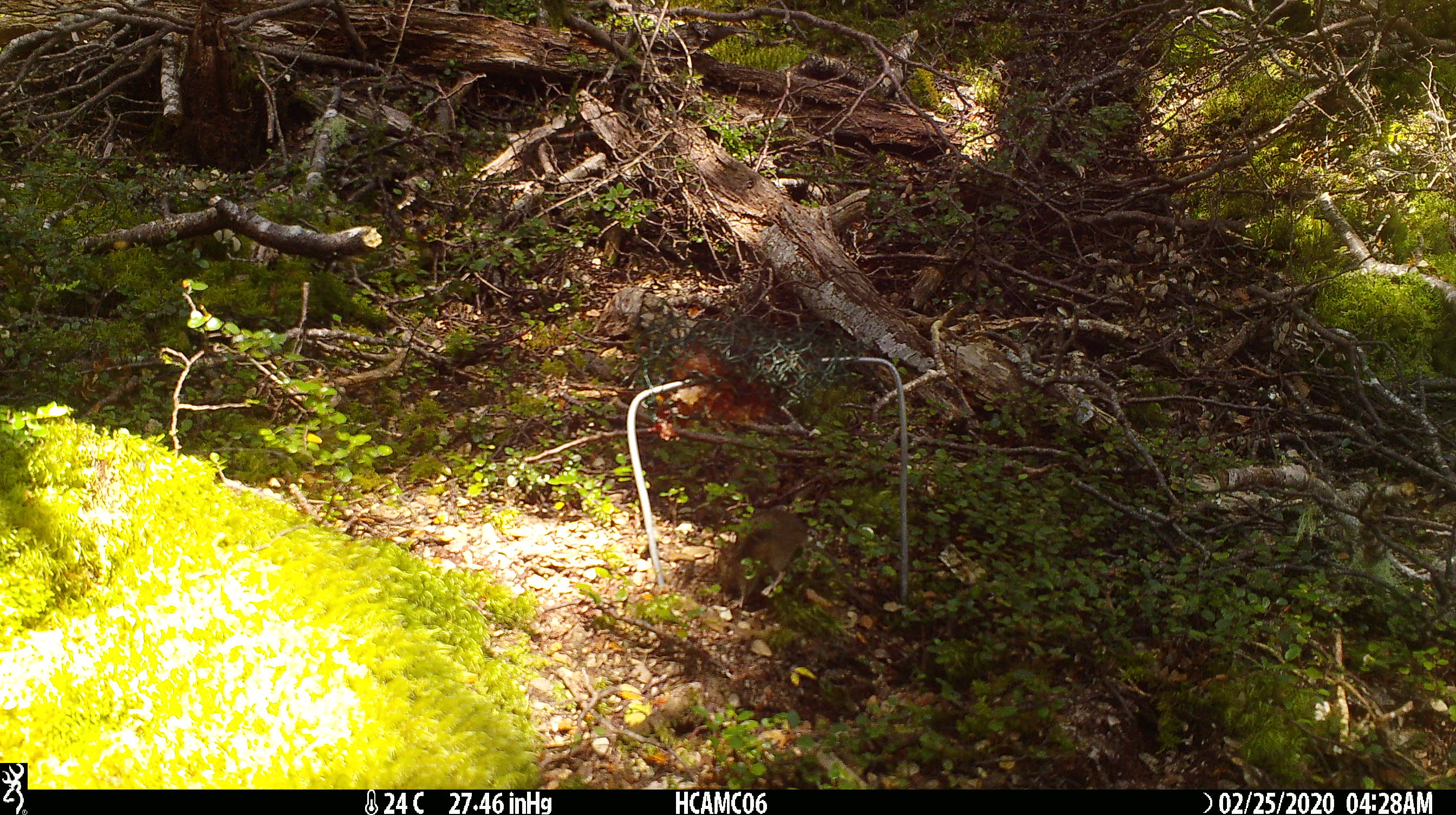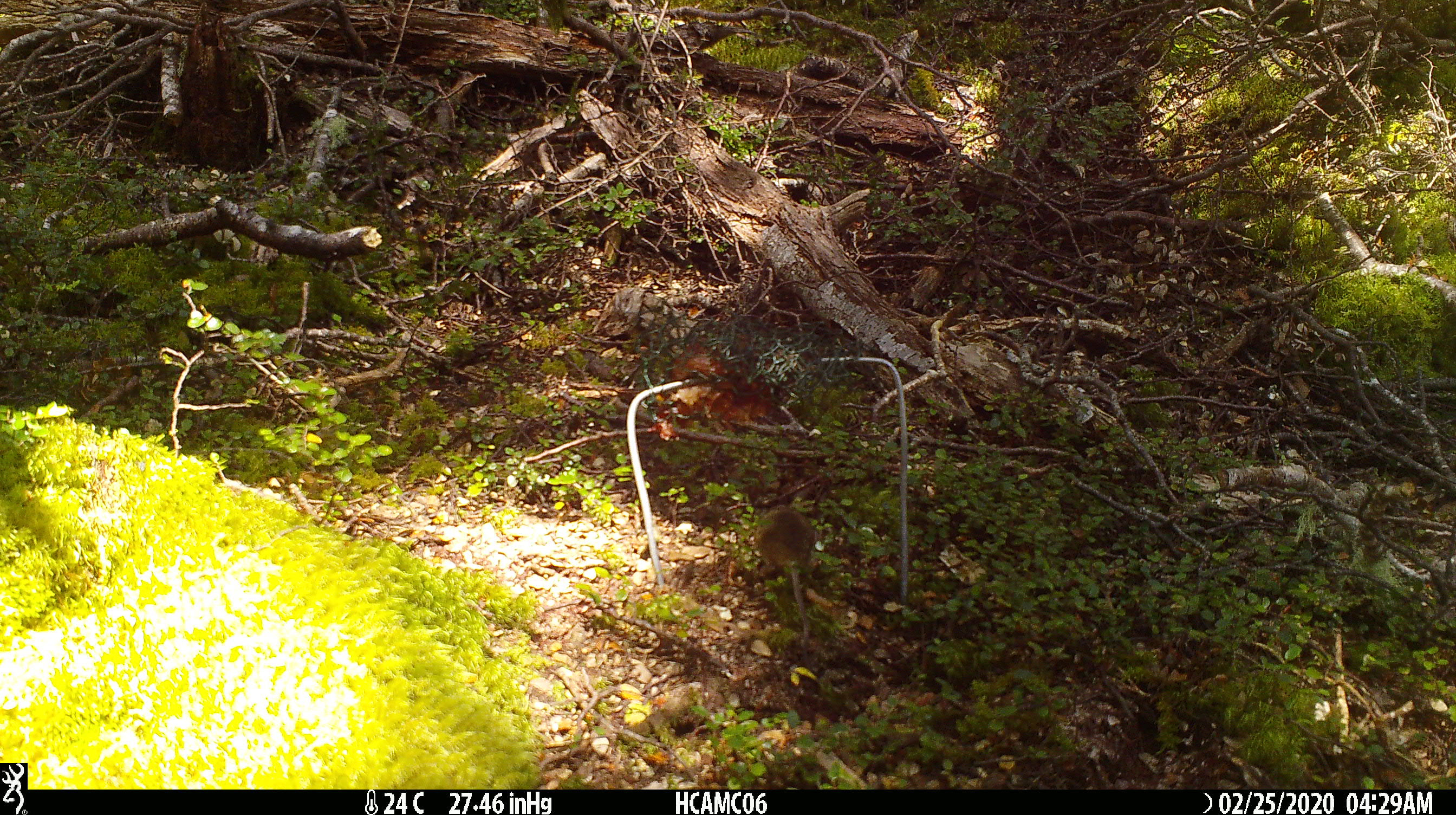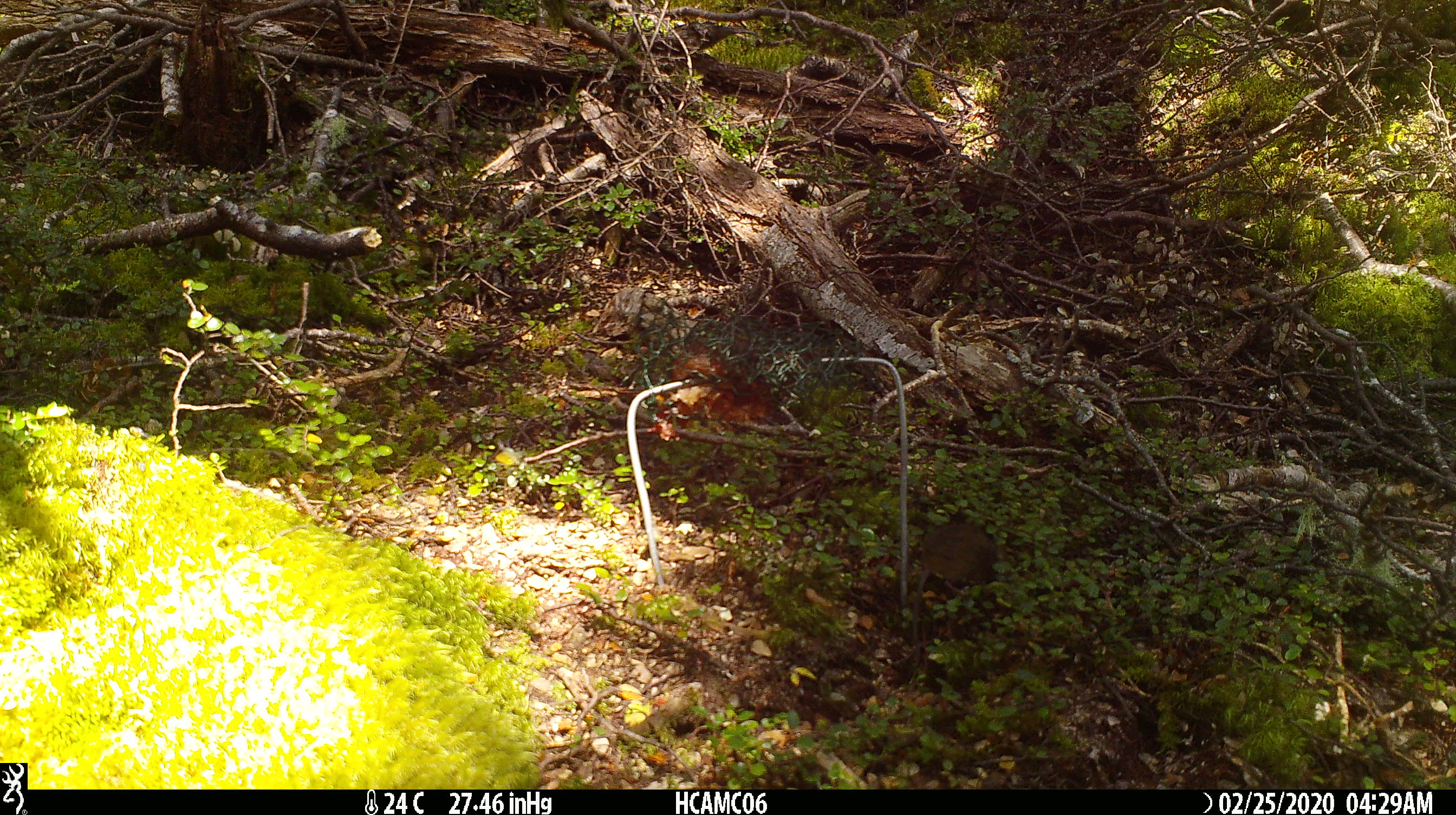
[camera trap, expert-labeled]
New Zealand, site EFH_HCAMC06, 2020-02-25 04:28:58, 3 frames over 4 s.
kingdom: Animalia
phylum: Chordata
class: Mammalia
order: Rodentia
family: Muridae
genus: Mus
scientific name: Mus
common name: mouse